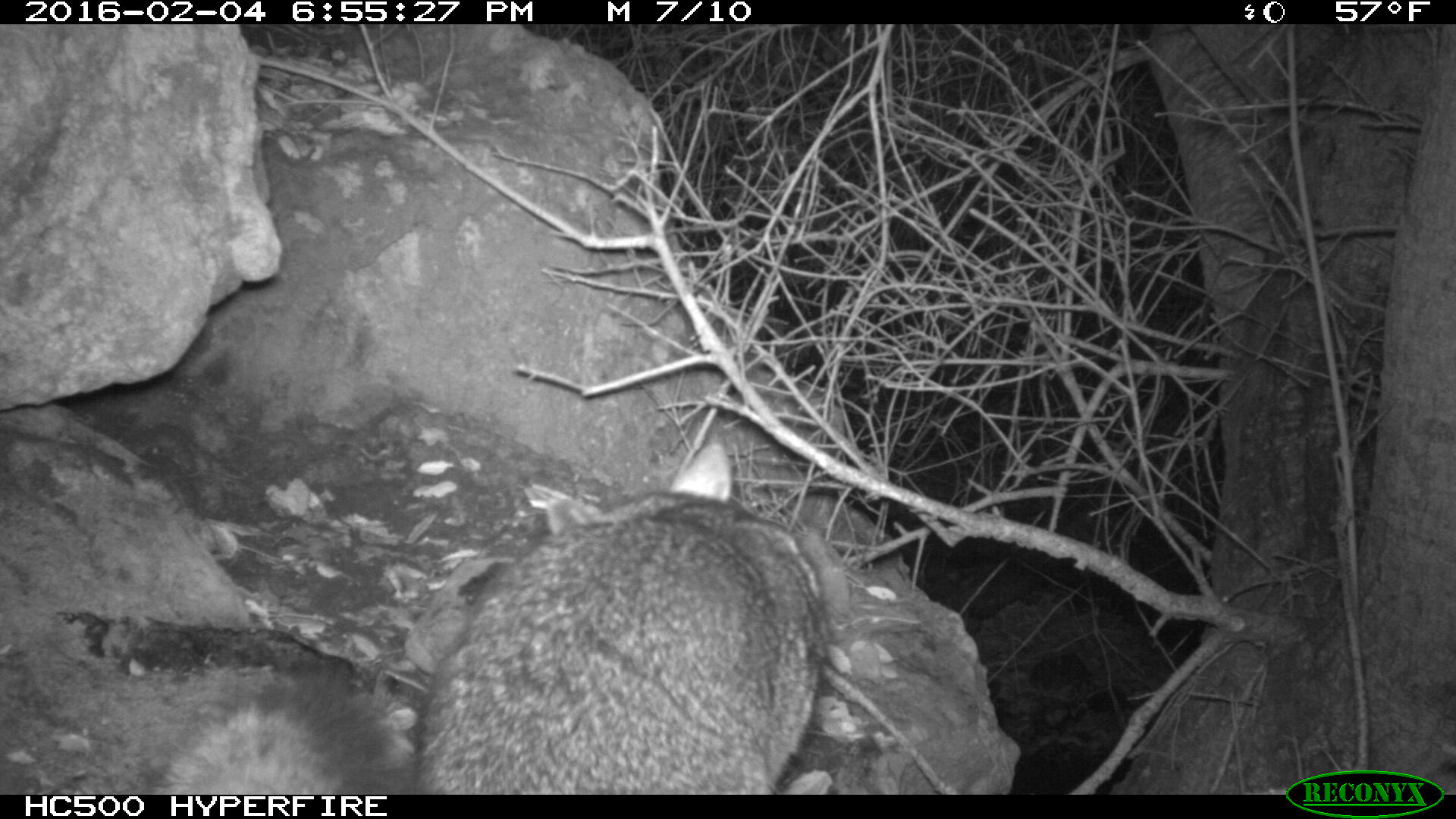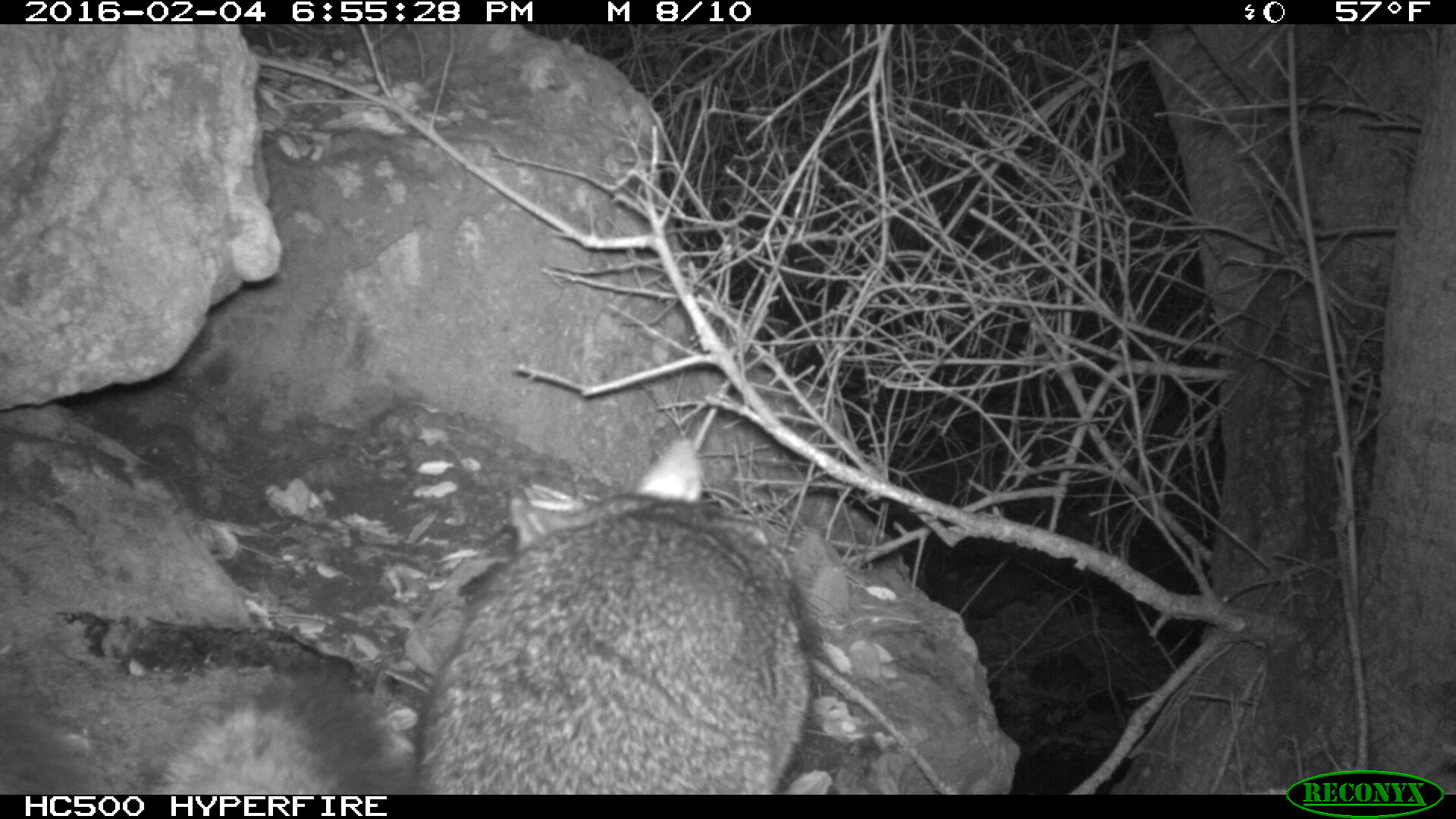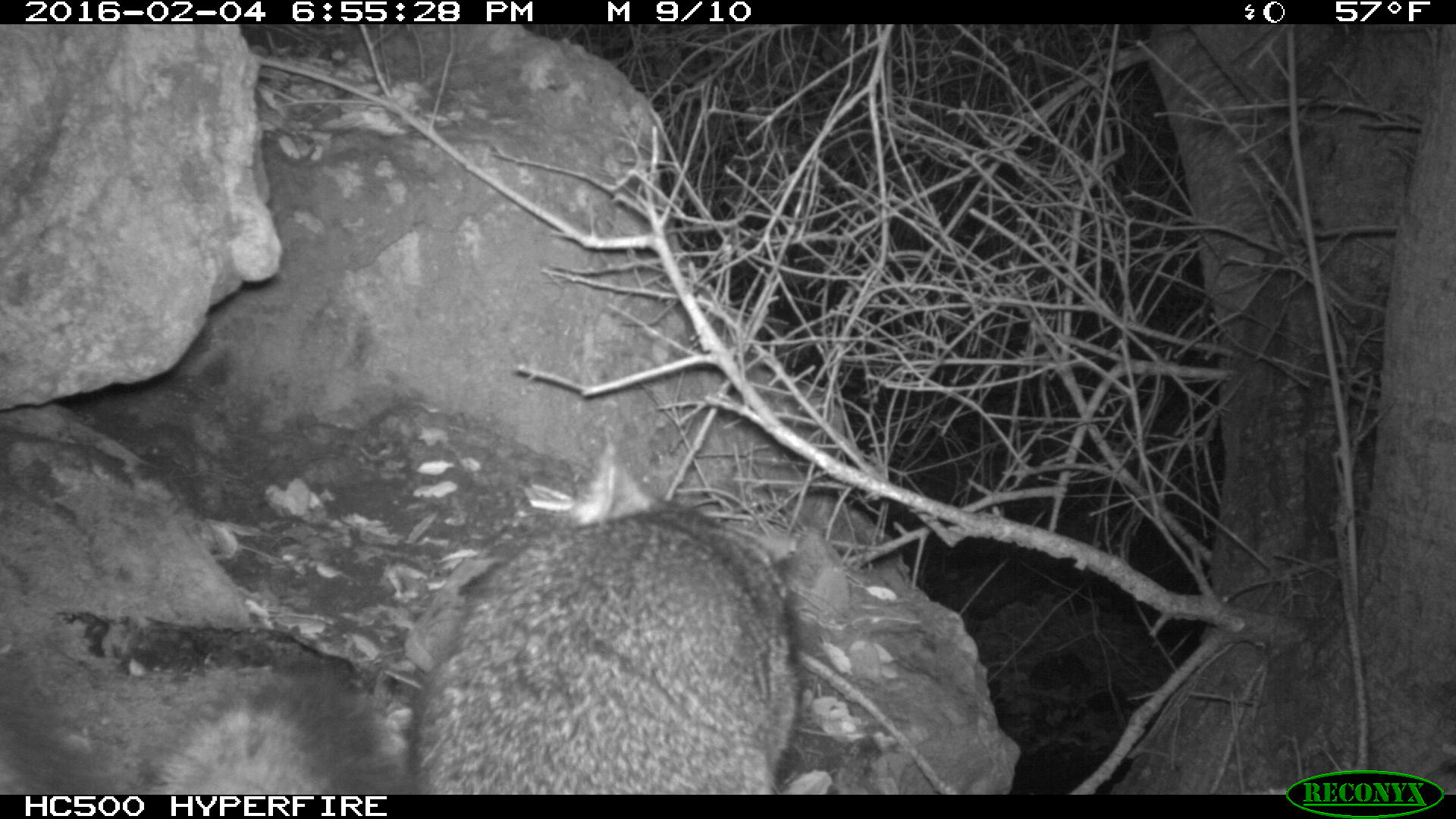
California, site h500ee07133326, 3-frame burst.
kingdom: Animalia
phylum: Chordata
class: Mammalia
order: Carnivora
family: Canidae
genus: Urocyon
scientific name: Urocyon littoralis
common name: island fox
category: fox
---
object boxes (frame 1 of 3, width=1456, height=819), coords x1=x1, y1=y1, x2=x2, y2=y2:
fox: x1=147, y1=440, x2=829, y2=792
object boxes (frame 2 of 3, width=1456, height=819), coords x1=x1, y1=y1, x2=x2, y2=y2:
fox: x1=158, y1=440, x2=810, y2=795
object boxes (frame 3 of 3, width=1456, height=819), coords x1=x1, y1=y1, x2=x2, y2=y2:
fox: x1=139, y1=435, x2=798, y2=795; x1=0, y1=739, x2=70, y2=793